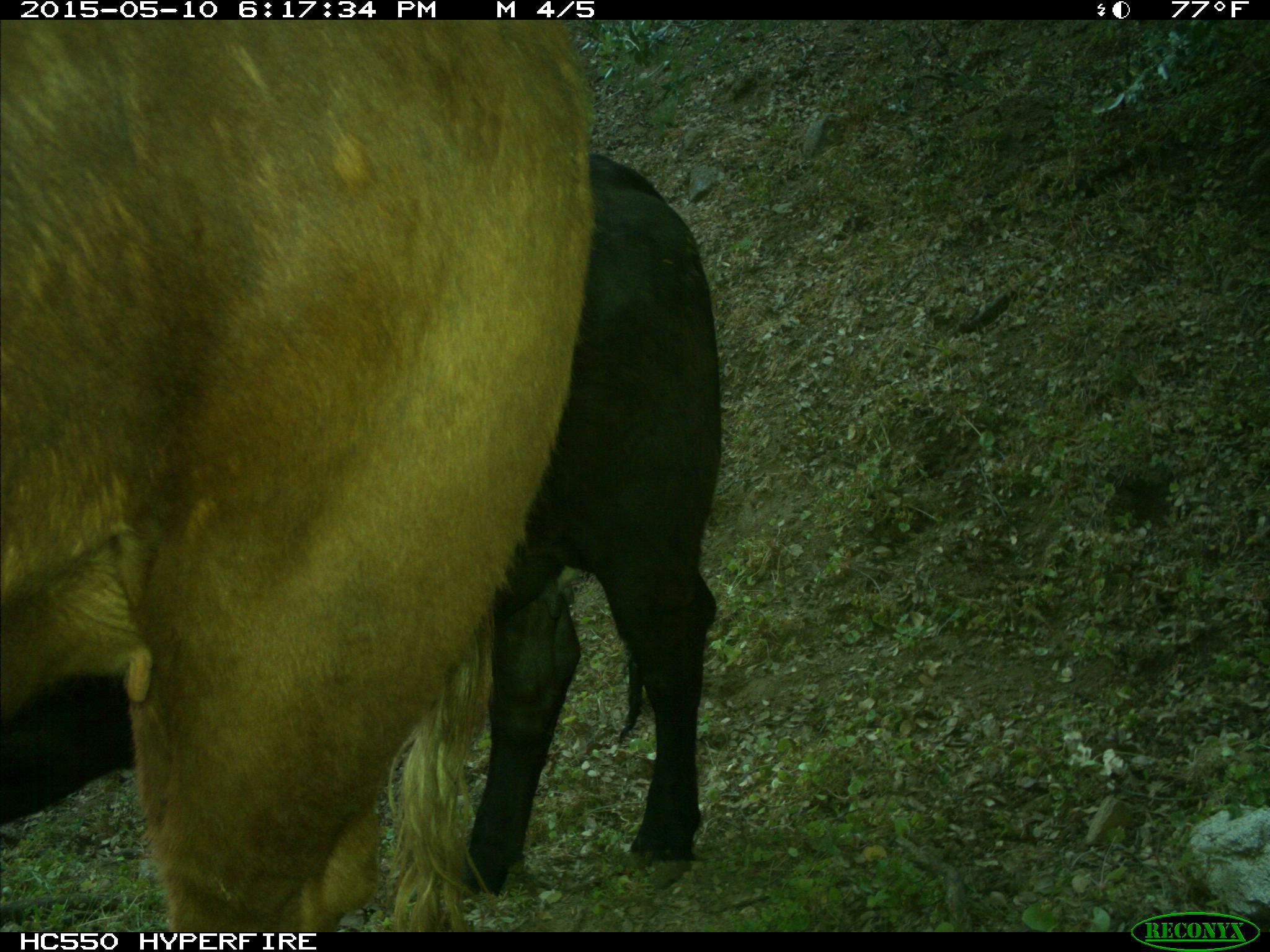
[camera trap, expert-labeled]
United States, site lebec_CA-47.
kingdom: Animalia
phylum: Chordata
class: Mammalia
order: Artiodactyla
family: Bovidae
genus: Bos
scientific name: Bos taurus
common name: domestic cow